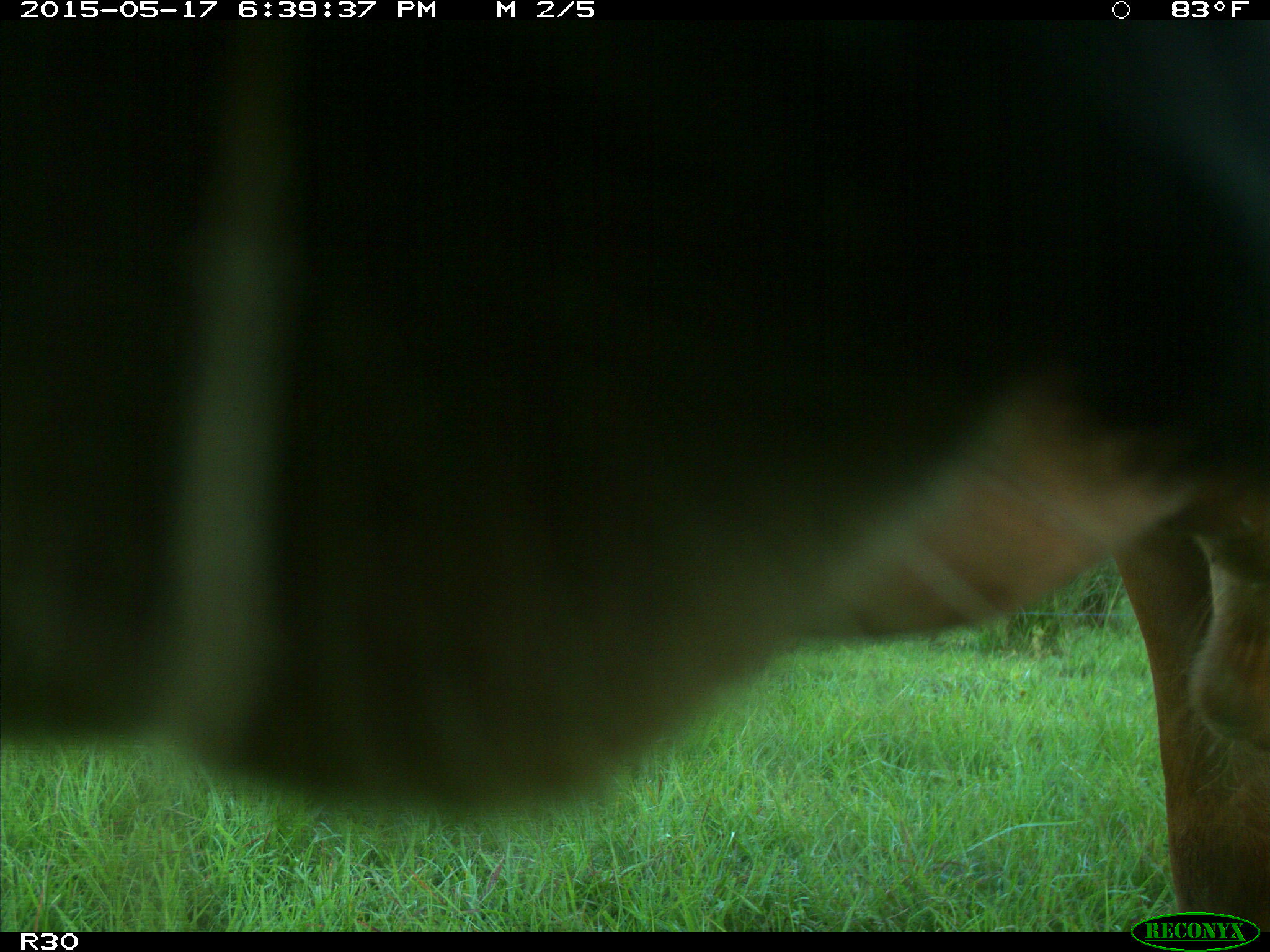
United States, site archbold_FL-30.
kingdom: Animalia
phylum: Chordata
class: Mammalia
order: Artiodactyla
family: Bovidae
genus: Bos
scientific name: Bos taurus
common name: domestic cow